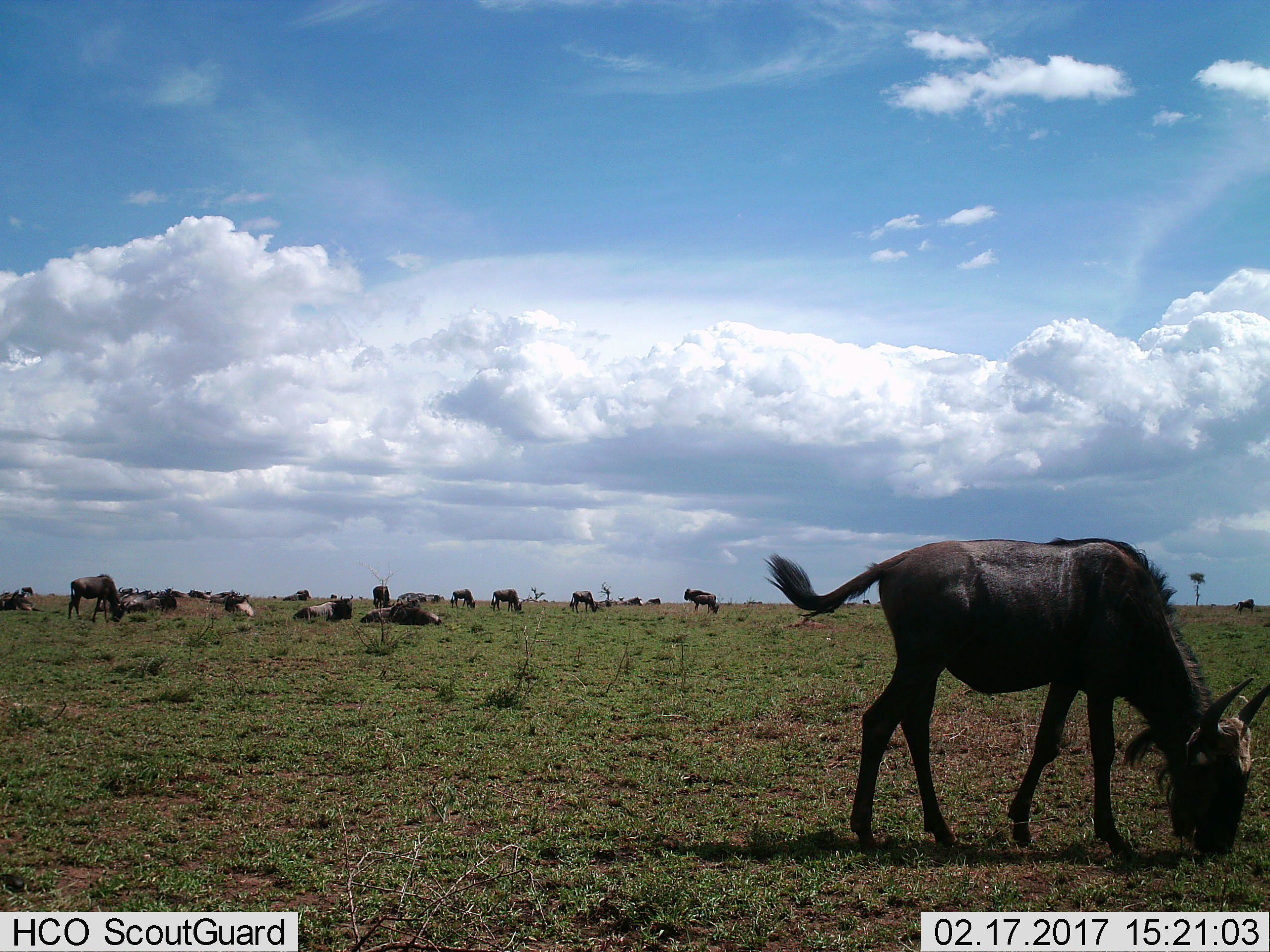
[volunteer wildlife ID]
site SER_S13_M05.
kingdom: Animalia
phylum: Chordata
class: Mammalia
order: Artiodactyla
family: Bovidae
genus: Connochaetes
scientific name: Connochaetes taurinus taurinus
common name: blue wildebeest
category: wildebeestblue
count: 11-50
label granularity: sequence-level